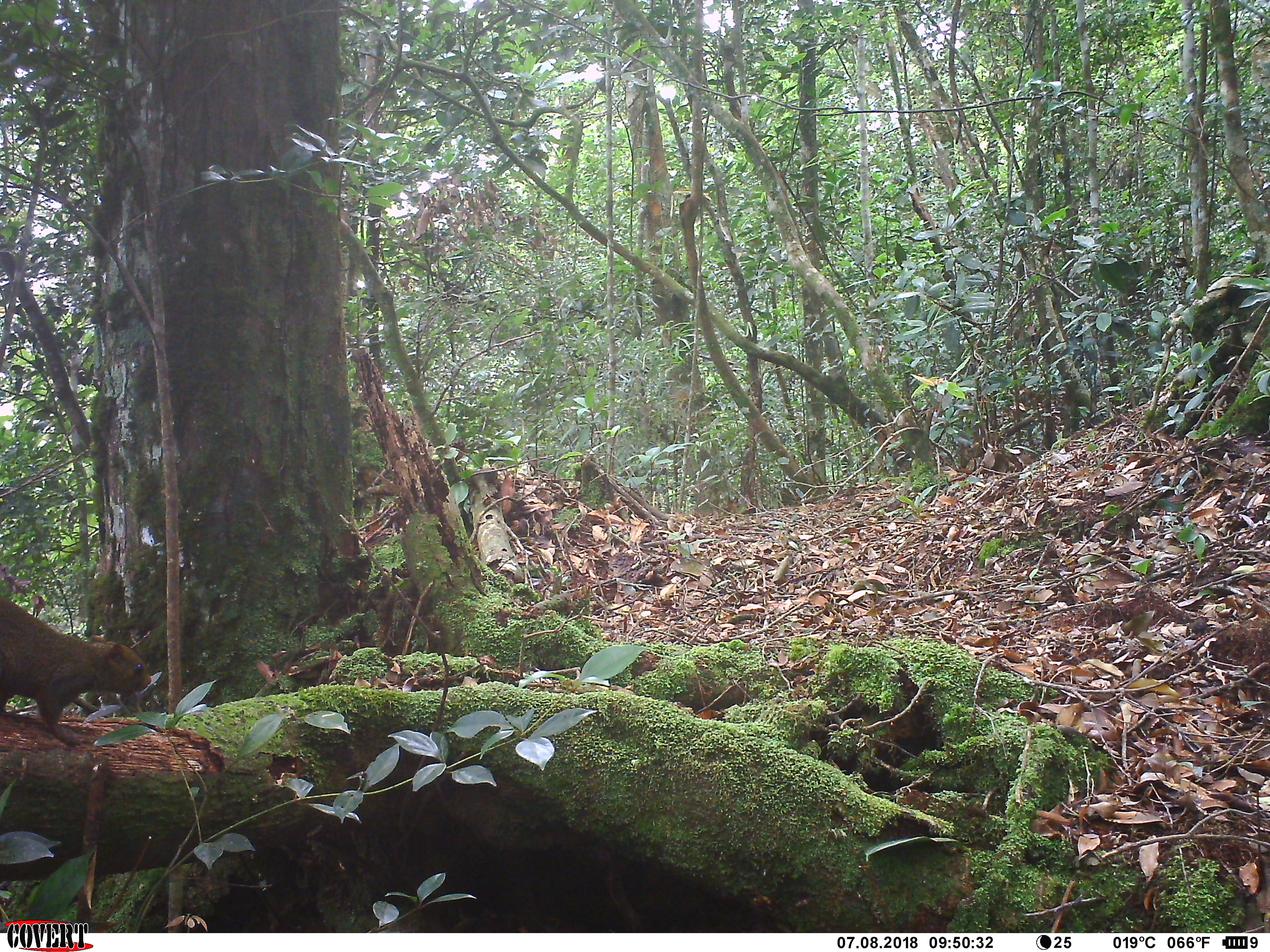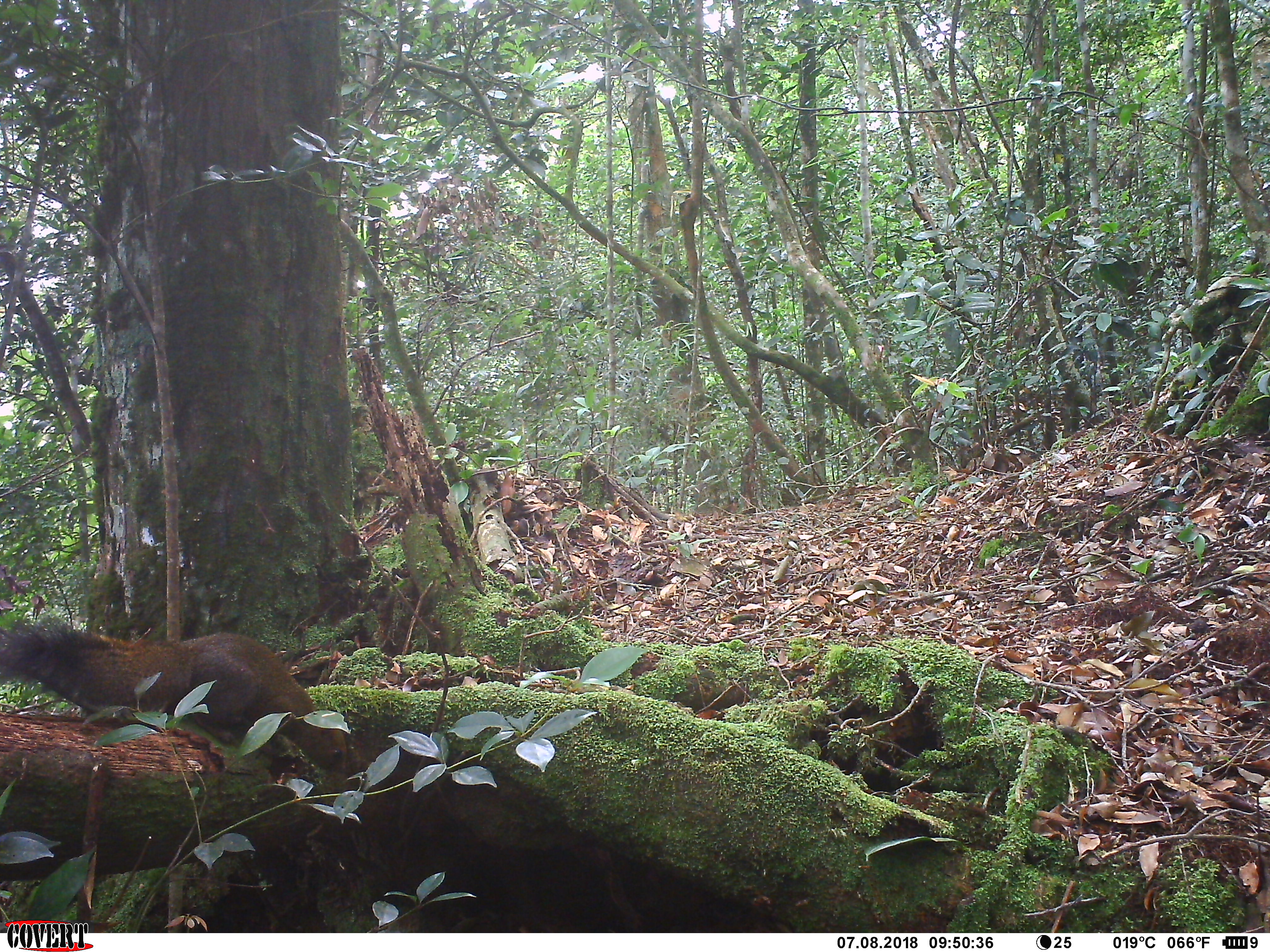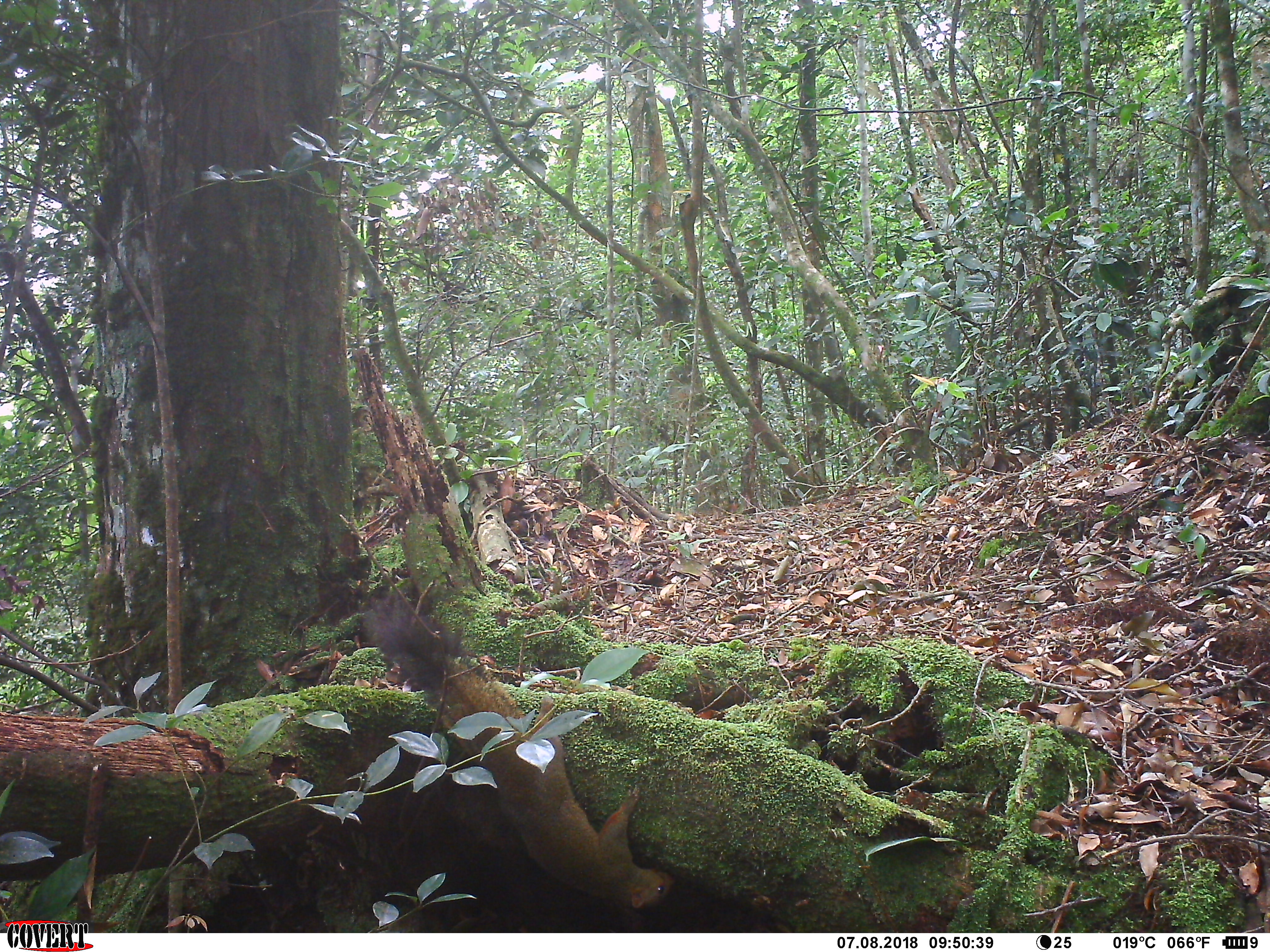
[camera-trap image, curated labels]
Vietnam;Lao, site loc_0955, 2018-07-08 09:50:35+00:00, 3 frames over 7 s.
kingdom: Animalia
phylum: Chordata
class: Mammalia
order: Rodentia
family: Sciuridae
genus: Sciurus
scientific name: Sciurus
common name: squirrel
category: unidentified squirrel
Unidentified squirrel (squirrel) (Sciurus). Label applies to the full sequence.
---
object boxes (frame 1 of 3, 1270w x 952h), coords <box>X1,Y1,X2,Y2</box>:
unidentified squirrel: <box>0,595,152,749</box>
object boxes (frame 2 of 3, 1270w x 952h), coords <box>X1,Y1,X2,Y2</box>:
unidentified squirrel: <box>0,611,348,772</box>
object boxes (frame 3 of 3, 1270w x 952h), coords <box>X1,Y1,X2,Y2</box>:
unidentified squirrel: <box>359,585,673,909</box>